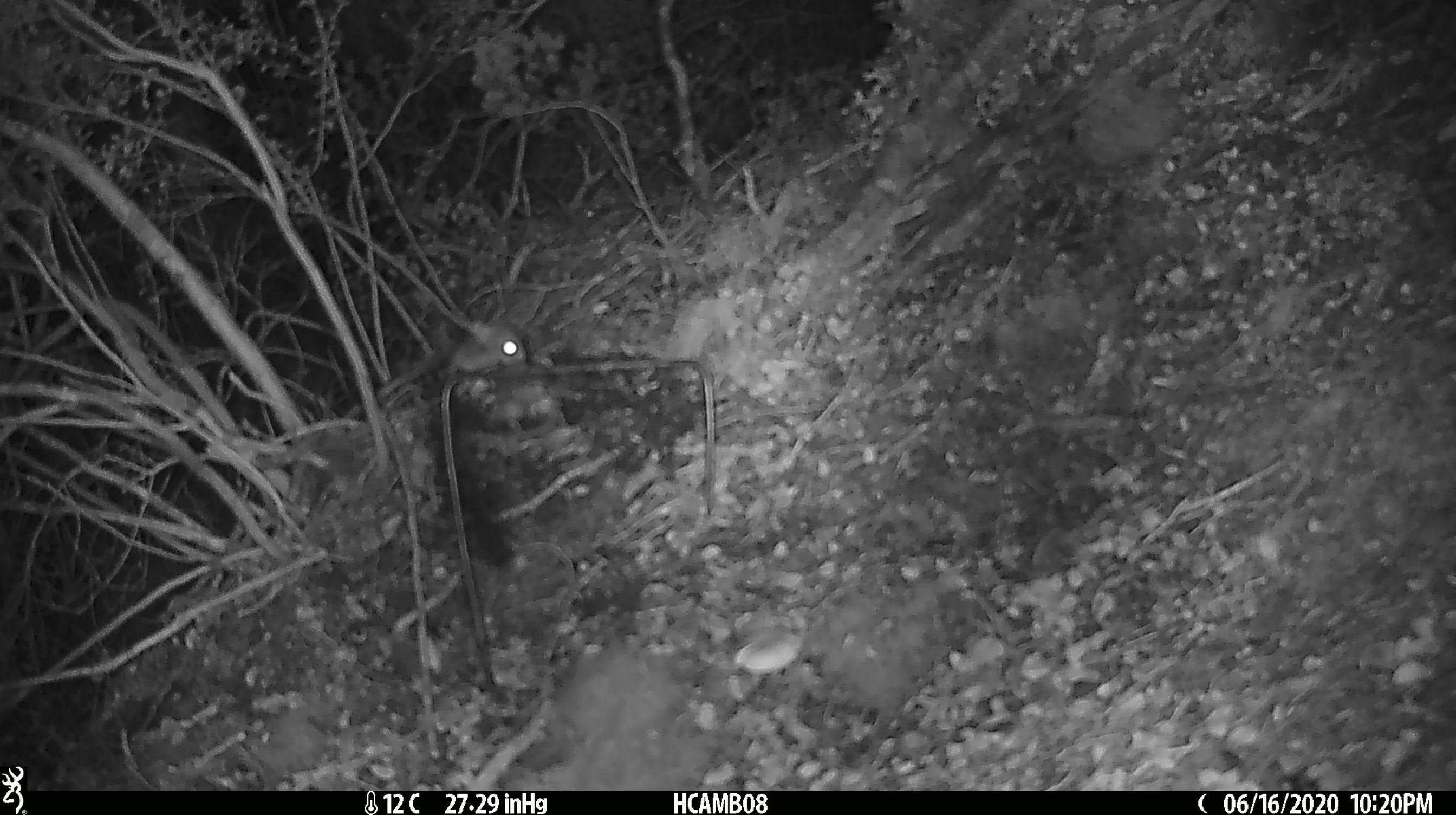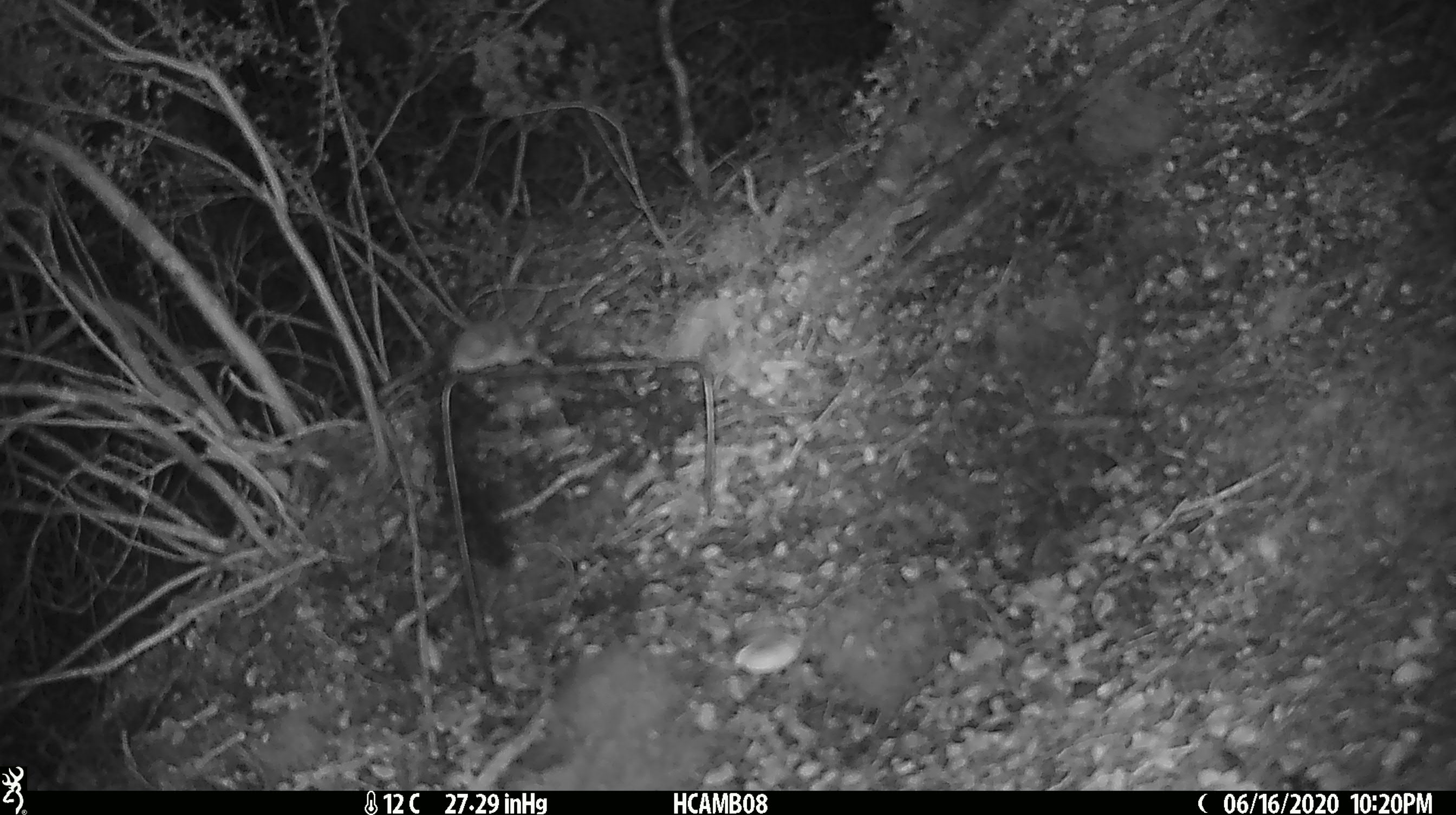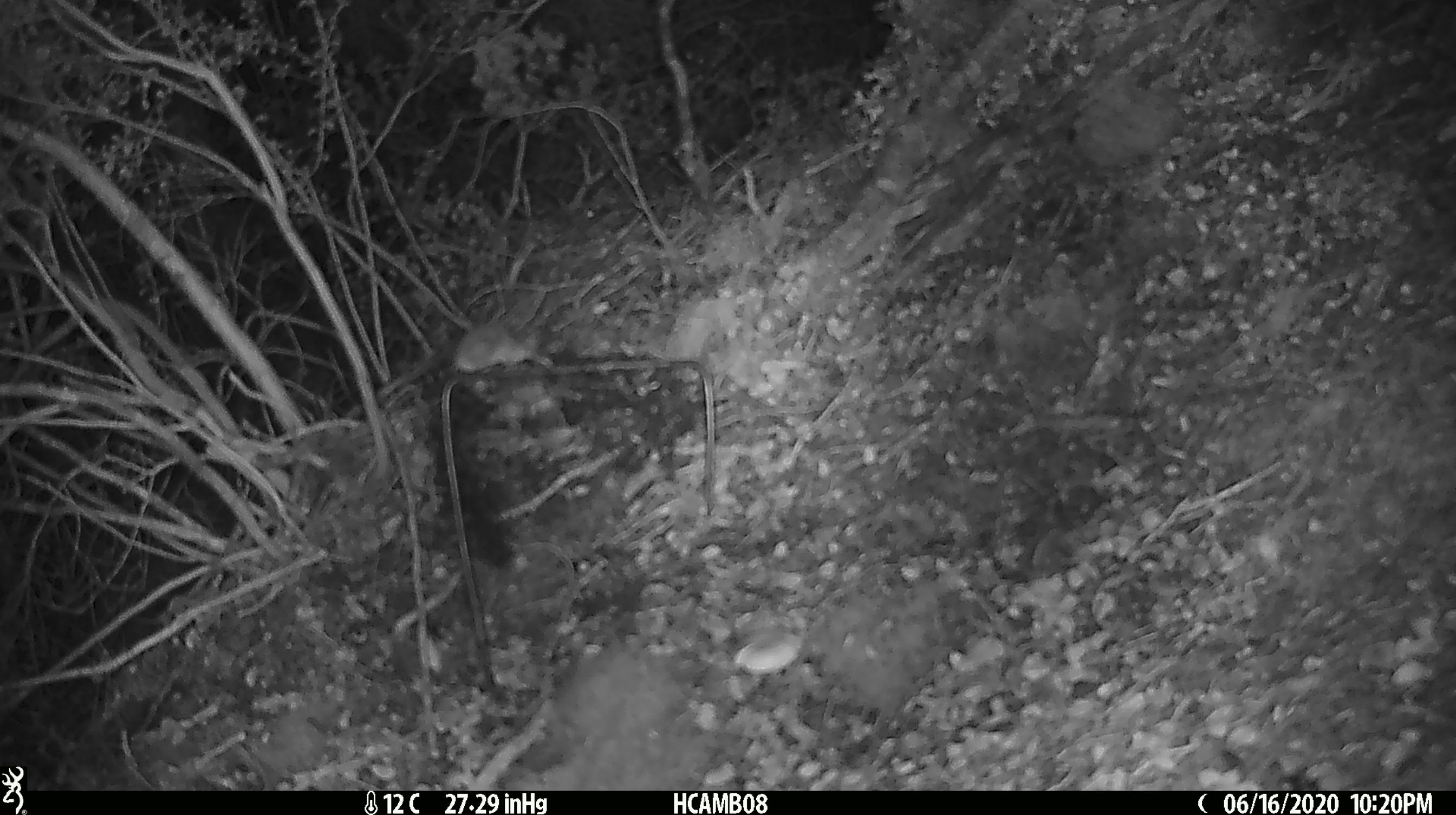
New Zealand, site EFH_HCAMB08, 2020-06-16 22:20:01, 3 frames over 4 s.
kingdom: Animalia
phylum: Chordata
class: Mammalia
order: Rodentia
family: Muridae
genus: Mus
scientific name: Mus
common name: mouse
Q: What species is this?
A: Mouse (Mus).